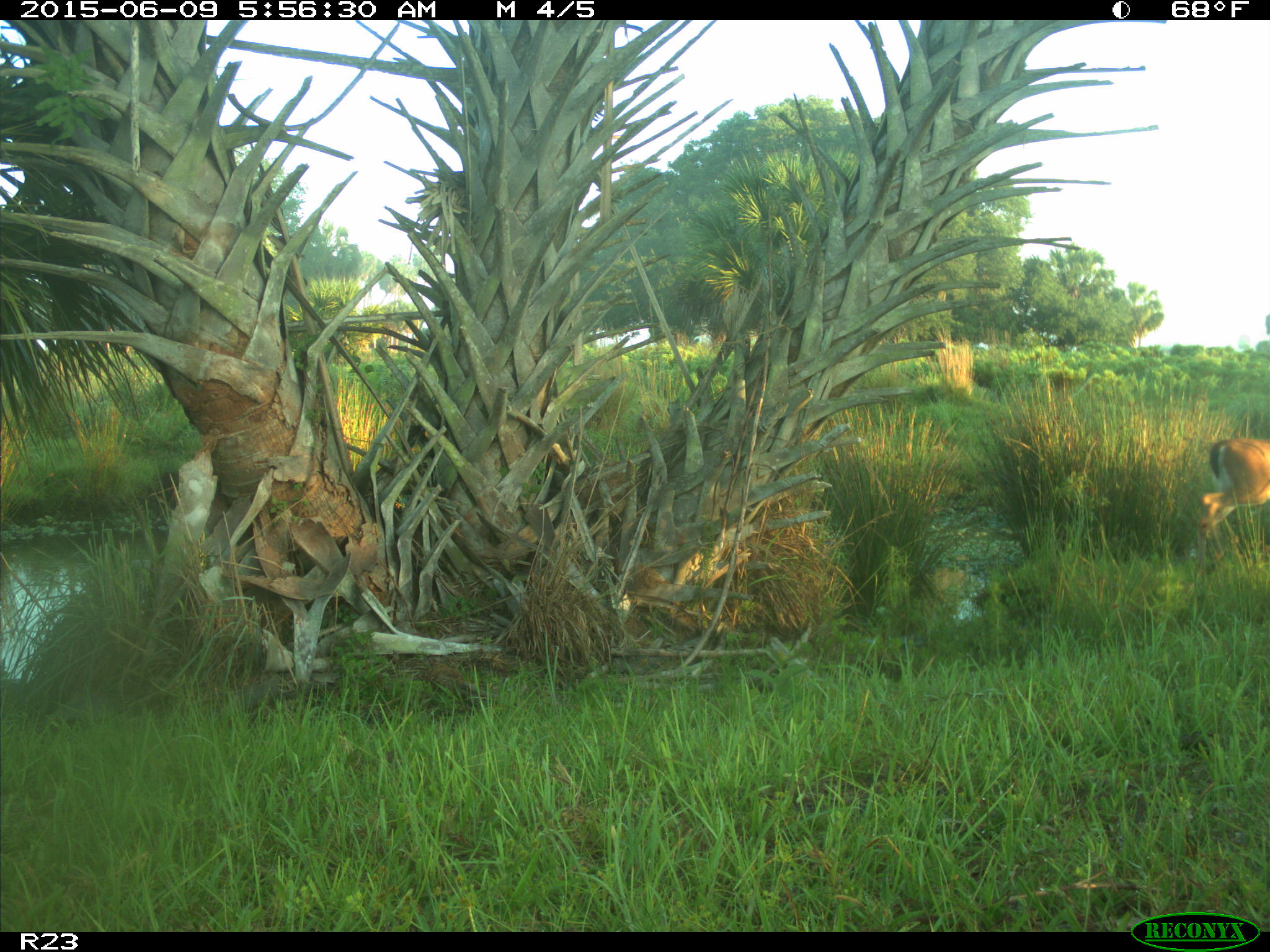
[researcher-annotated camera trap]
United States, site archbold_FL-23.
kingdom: Animalia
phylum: Chordata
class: Mammalia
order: Artiodactyla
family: Bovidae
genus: Bos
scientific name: Bos taurus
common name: domestic cow